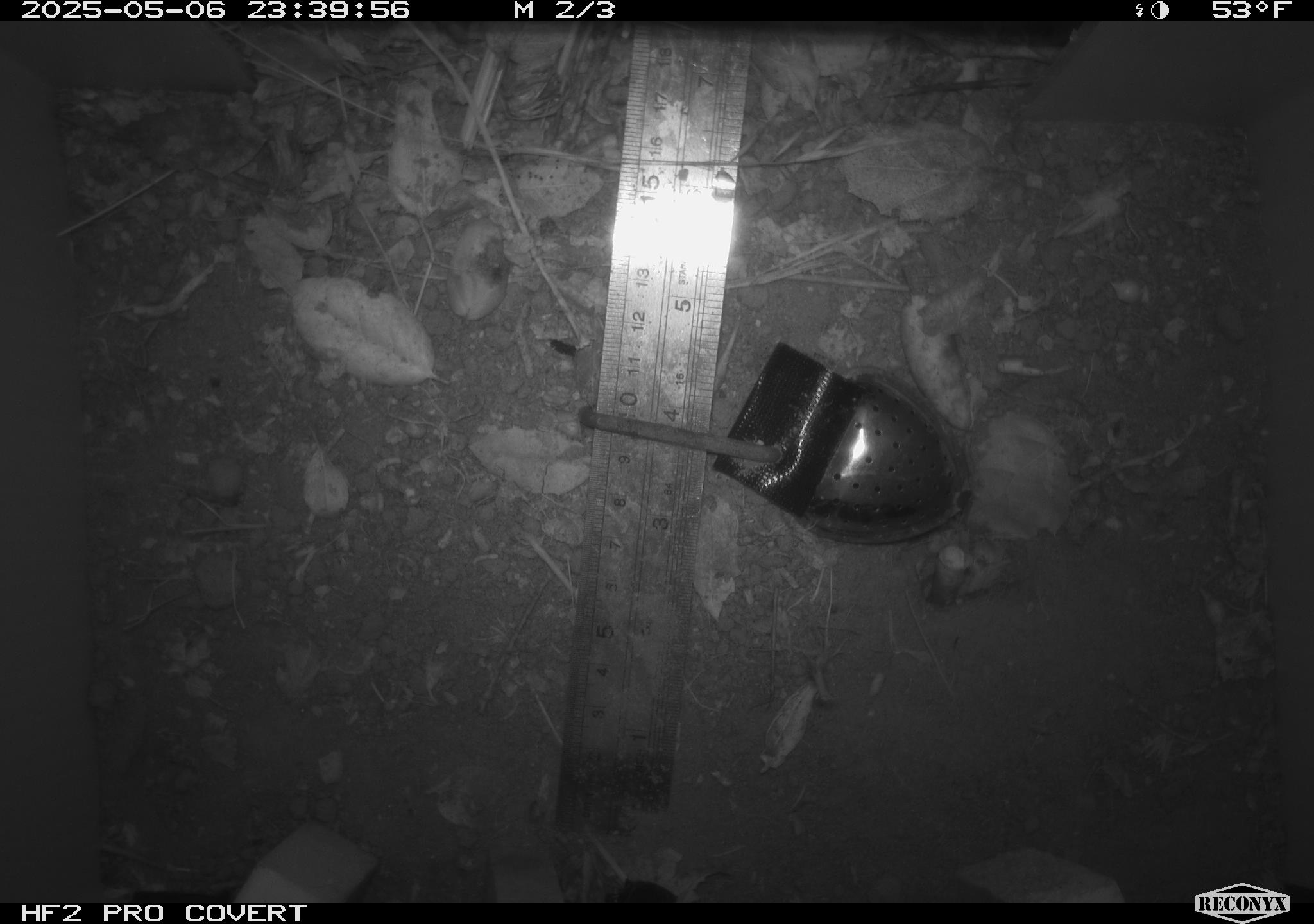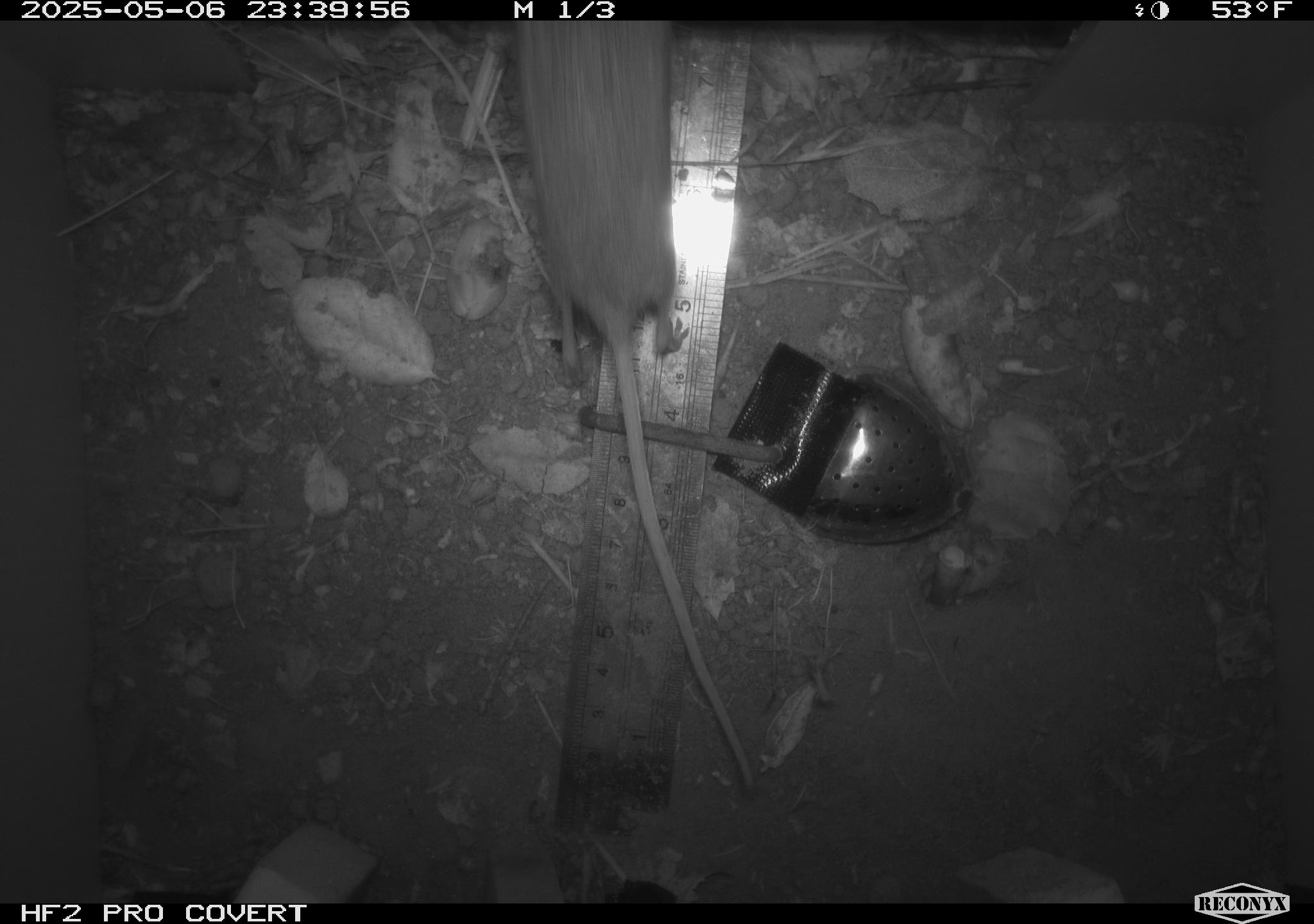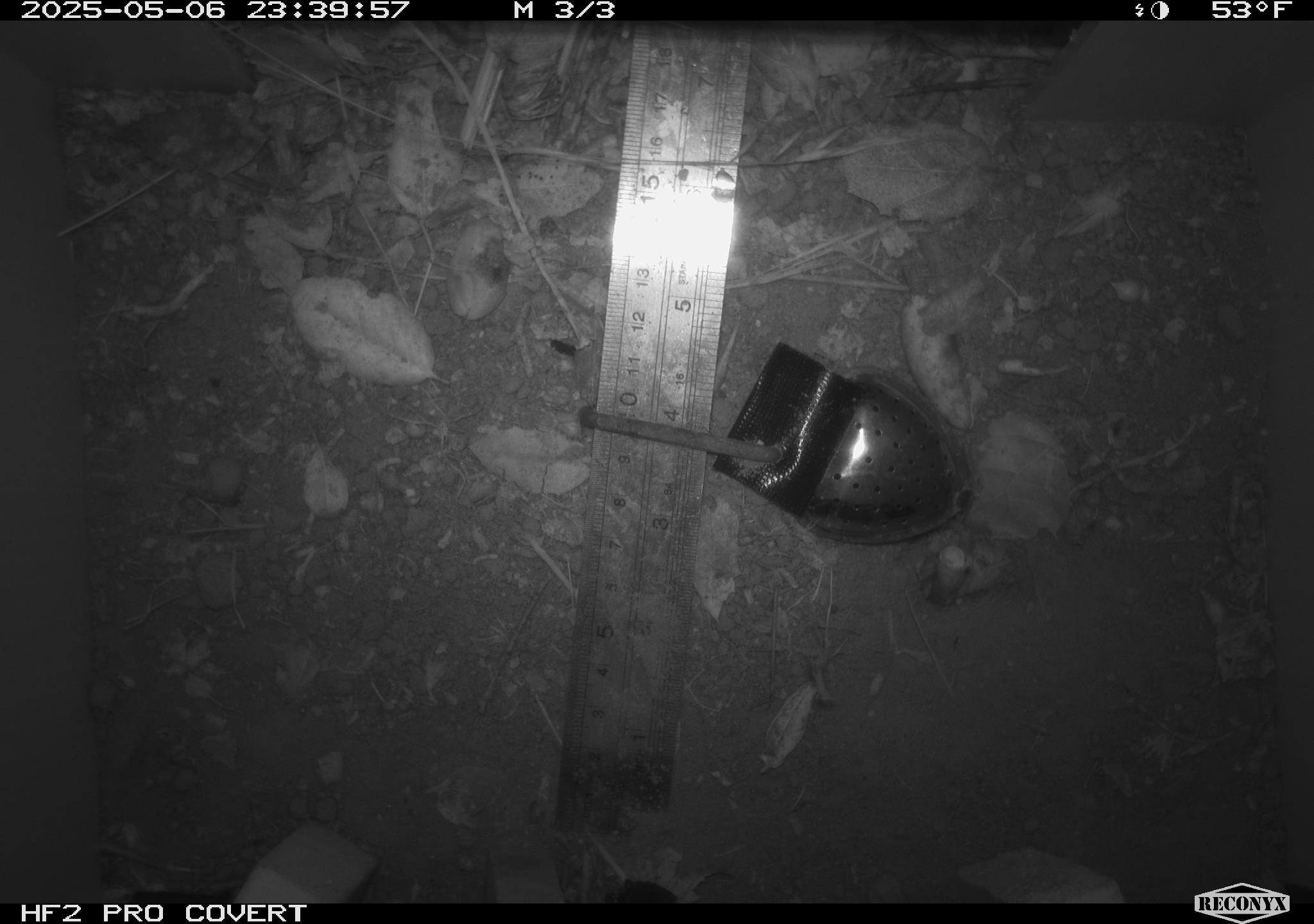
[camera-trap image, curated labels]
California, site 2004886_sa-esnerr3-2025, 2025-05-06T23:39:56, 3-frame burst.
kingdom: Animalia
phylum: Chordata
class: Mammalia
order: Rodentia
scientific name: Rodentia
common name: rodent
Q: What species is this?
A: Rodent (Rodentia).